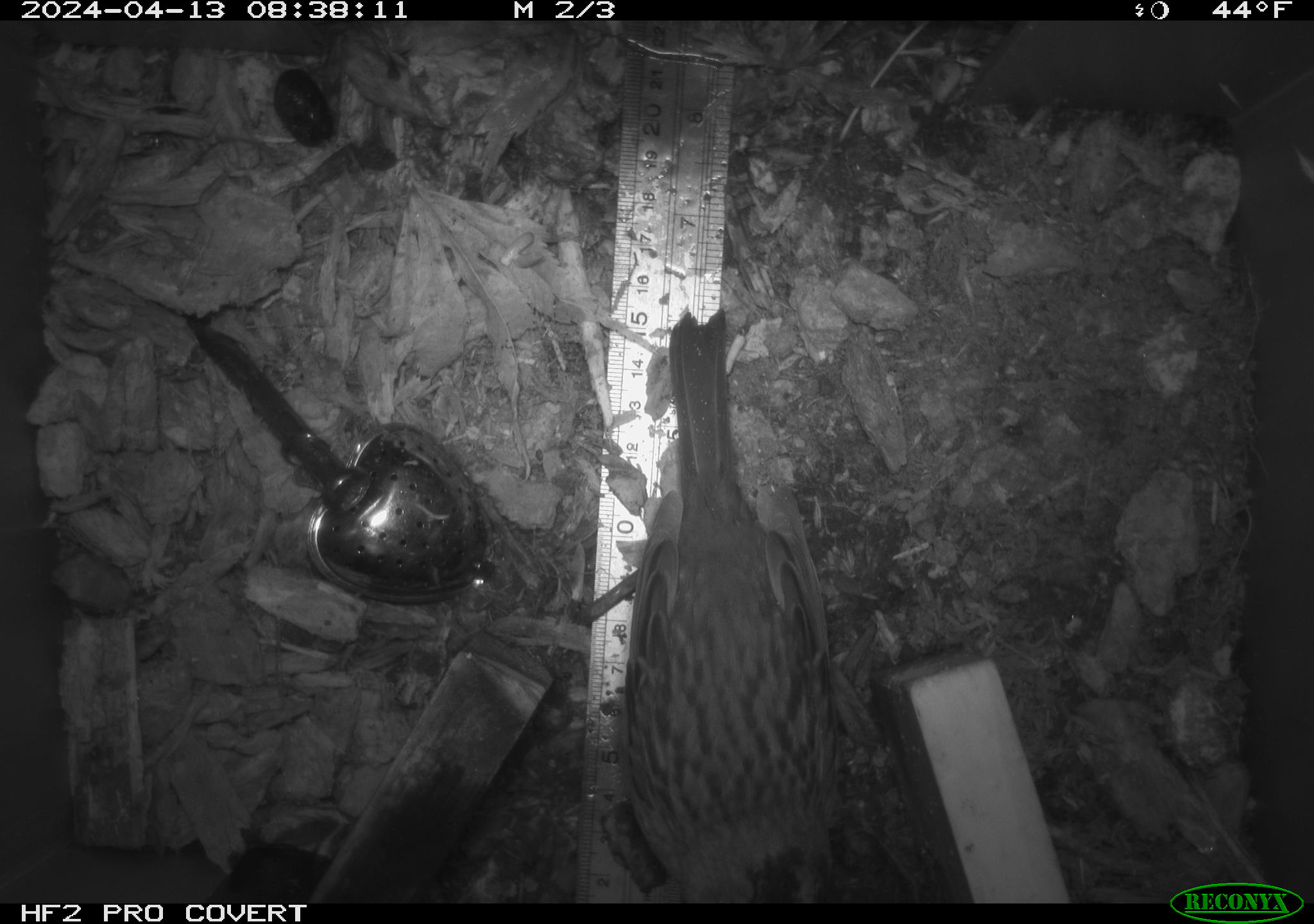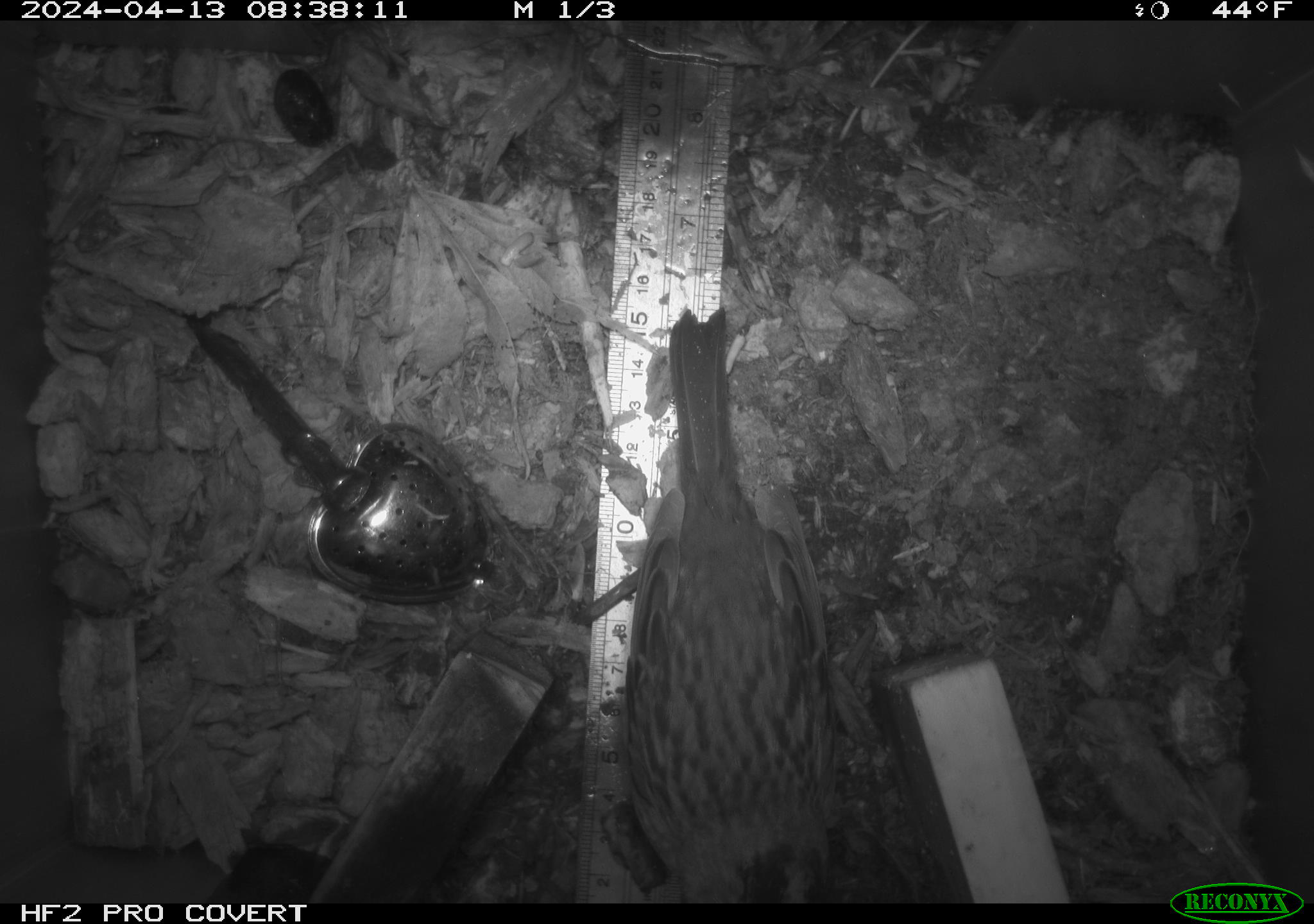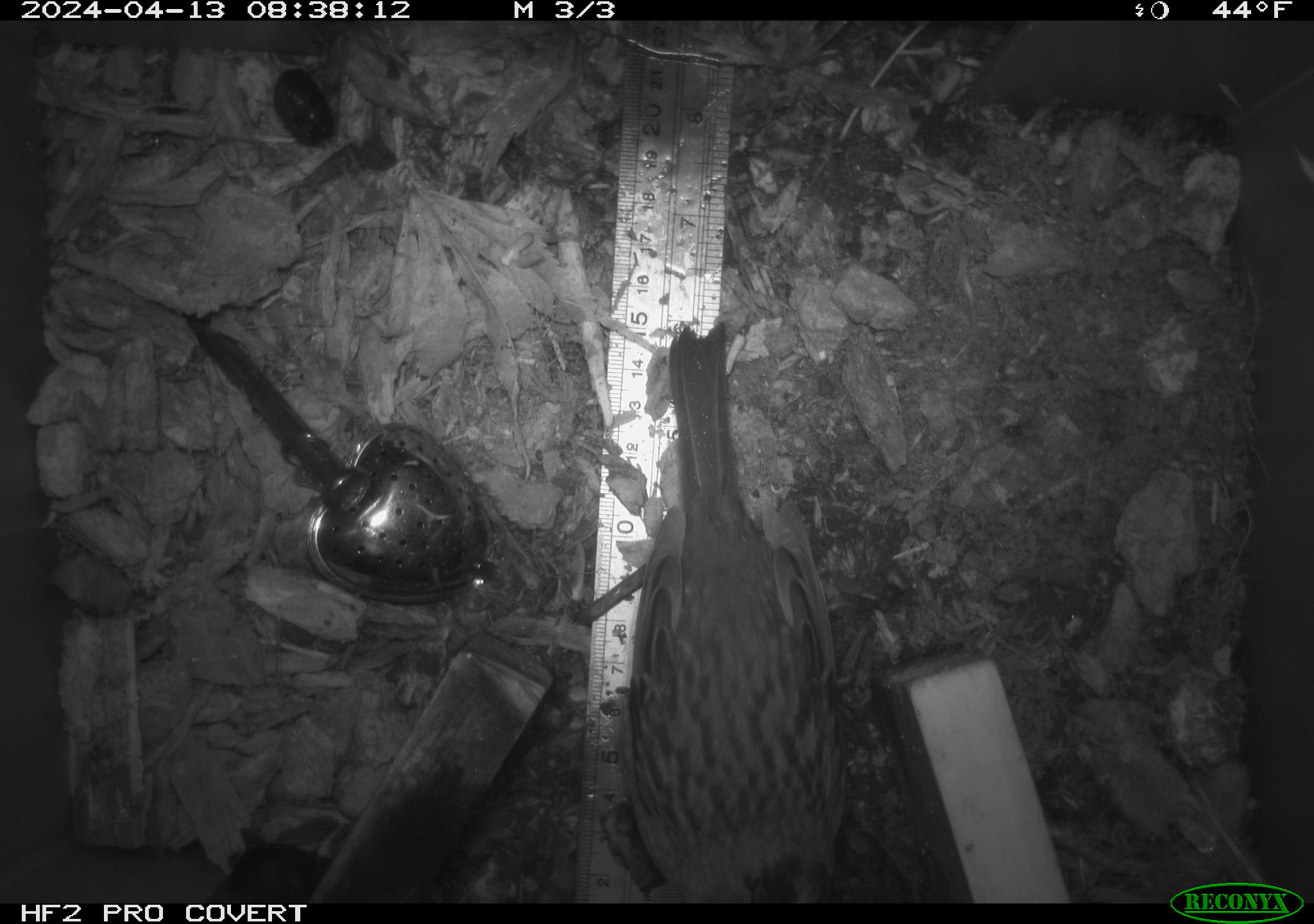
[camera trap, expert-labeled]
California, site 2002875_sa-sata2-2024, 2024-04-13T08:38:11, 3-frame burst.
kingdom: Animalia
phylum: Chordata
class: Aves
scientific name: Aves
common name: bird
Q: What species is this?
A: Bird (Aves).